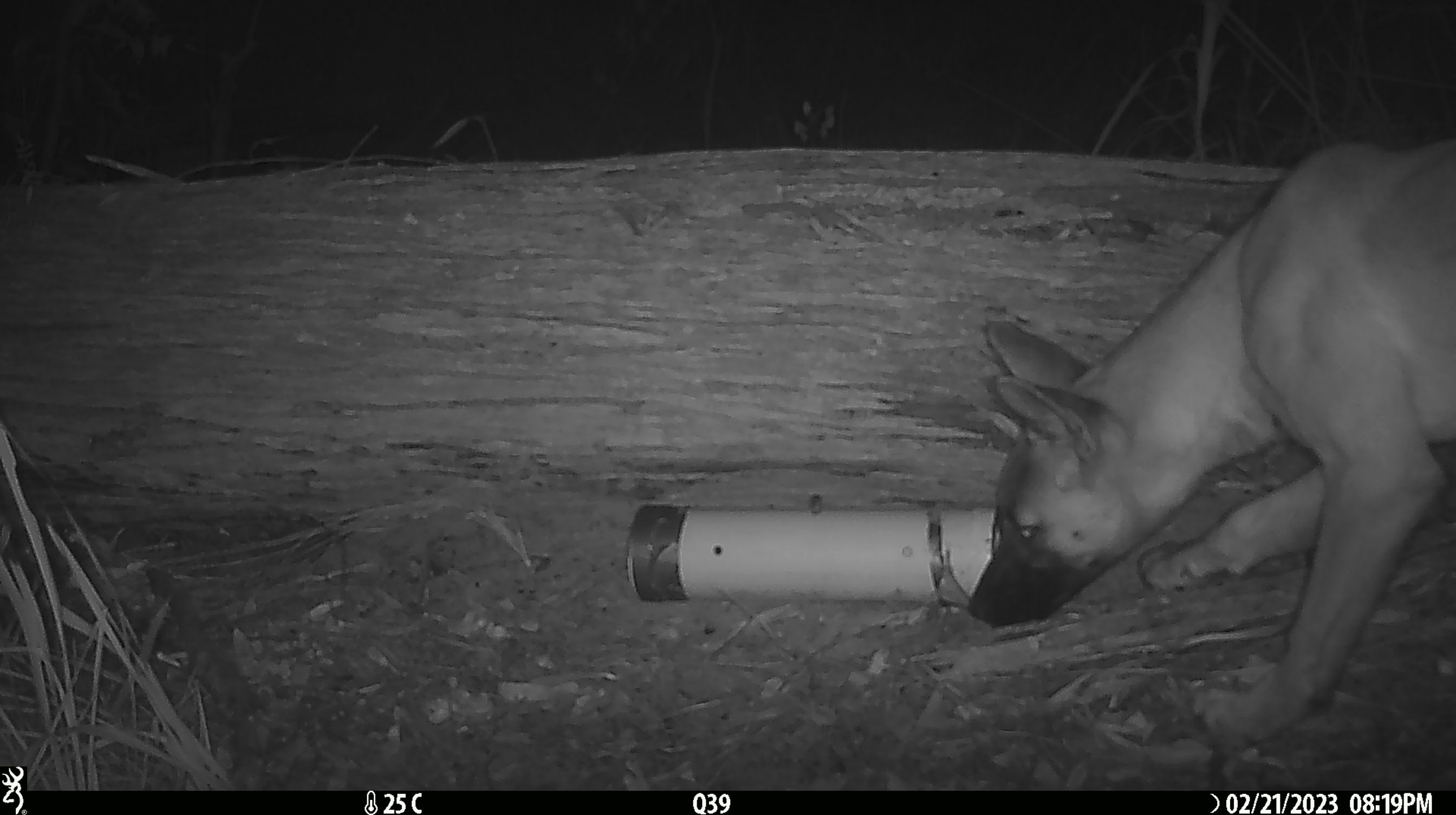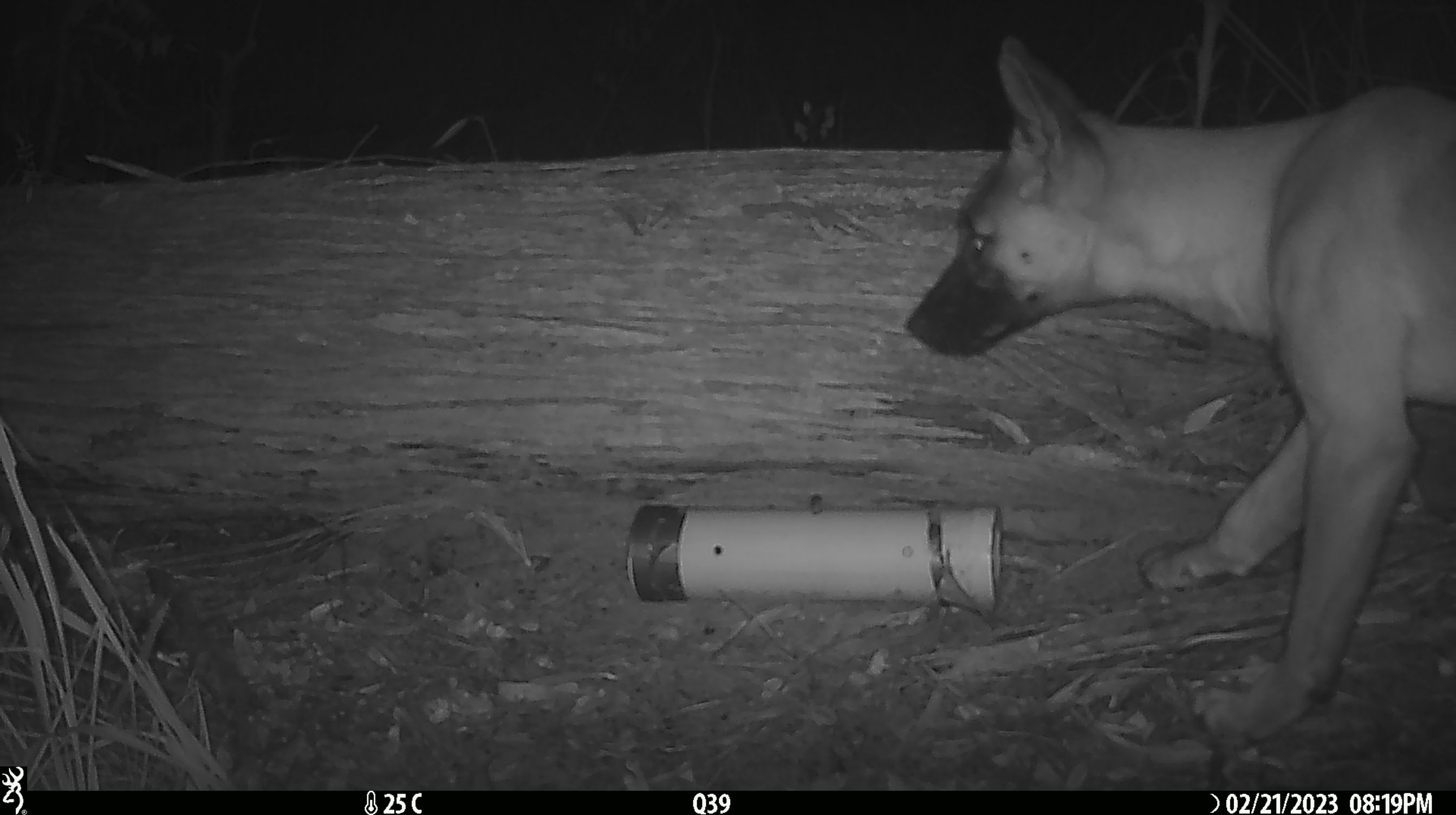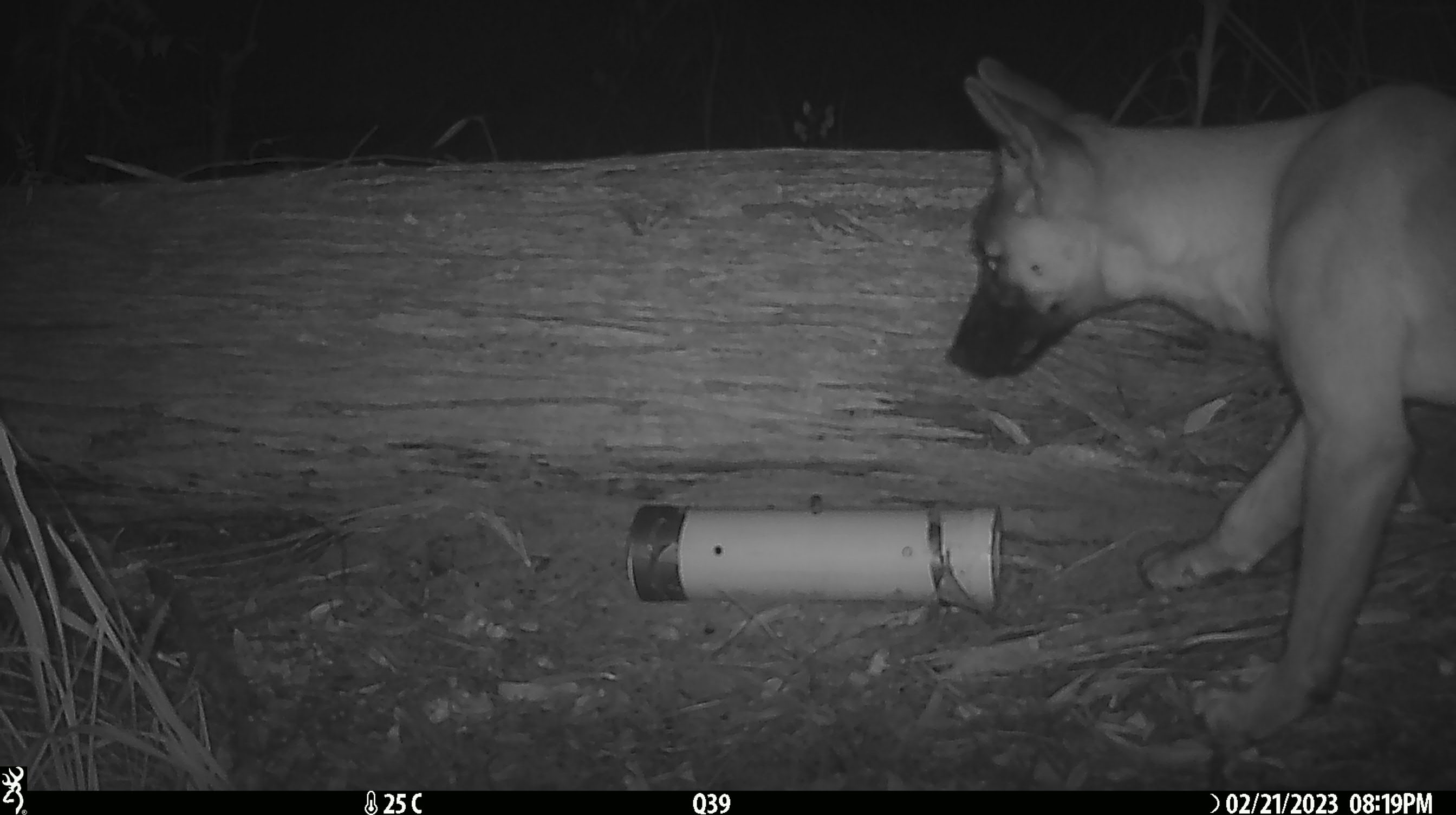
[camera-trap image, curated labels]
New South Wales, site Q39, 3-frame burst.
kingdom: Animalia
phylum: Chordata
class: Mammalia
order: Carnivora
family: Canidae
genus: Canis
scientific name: Canis familiaris dingo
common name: dingo